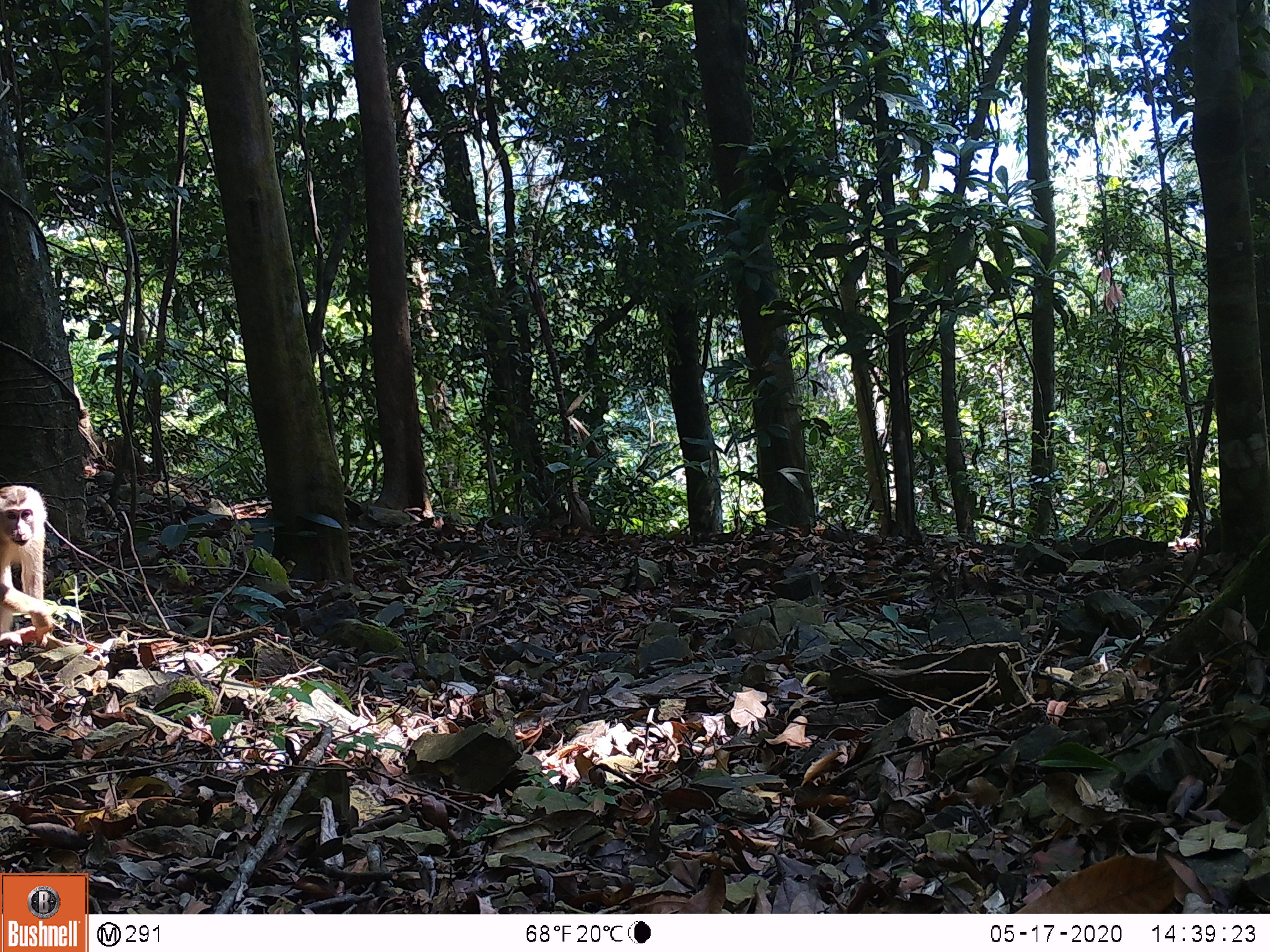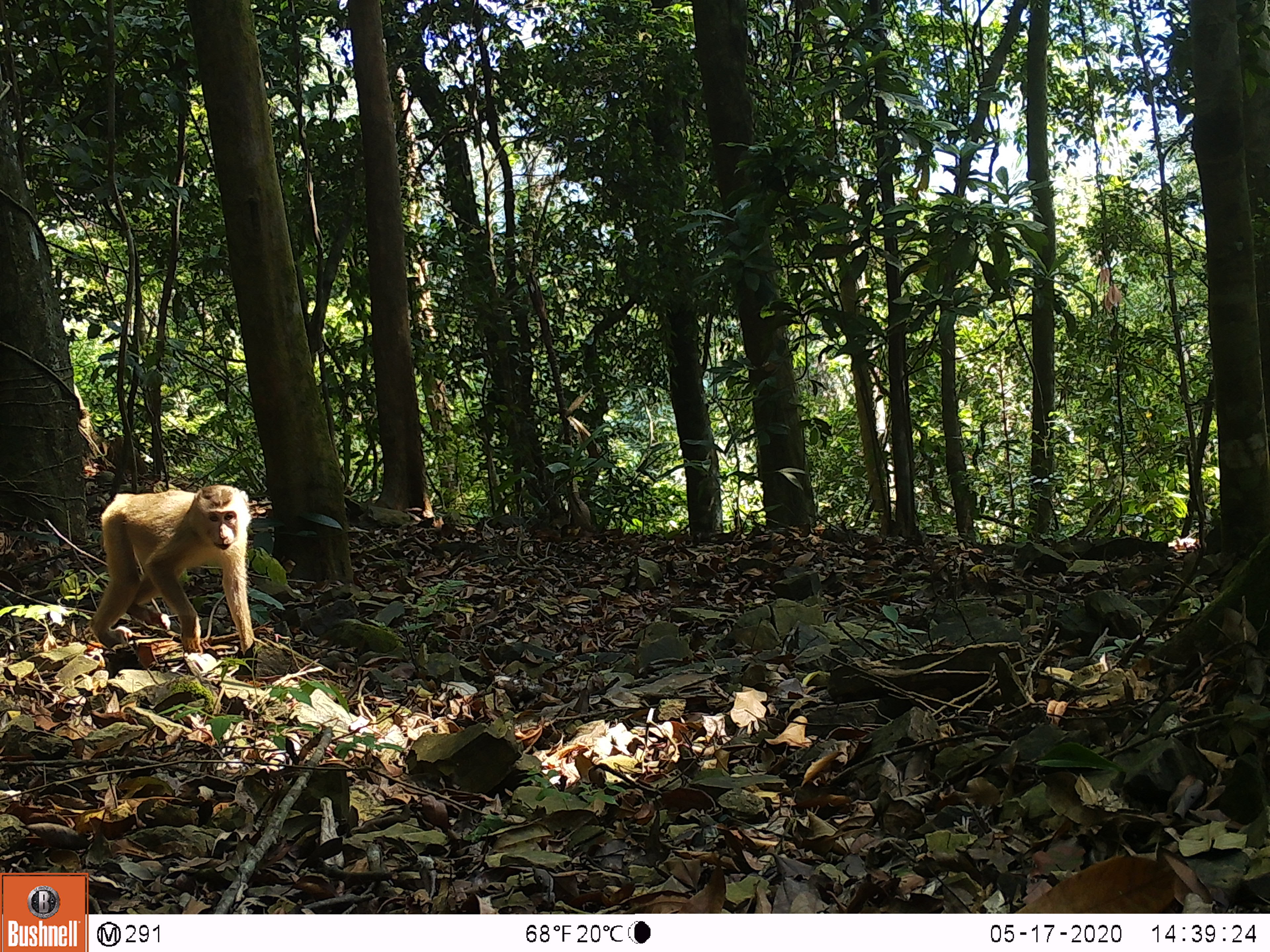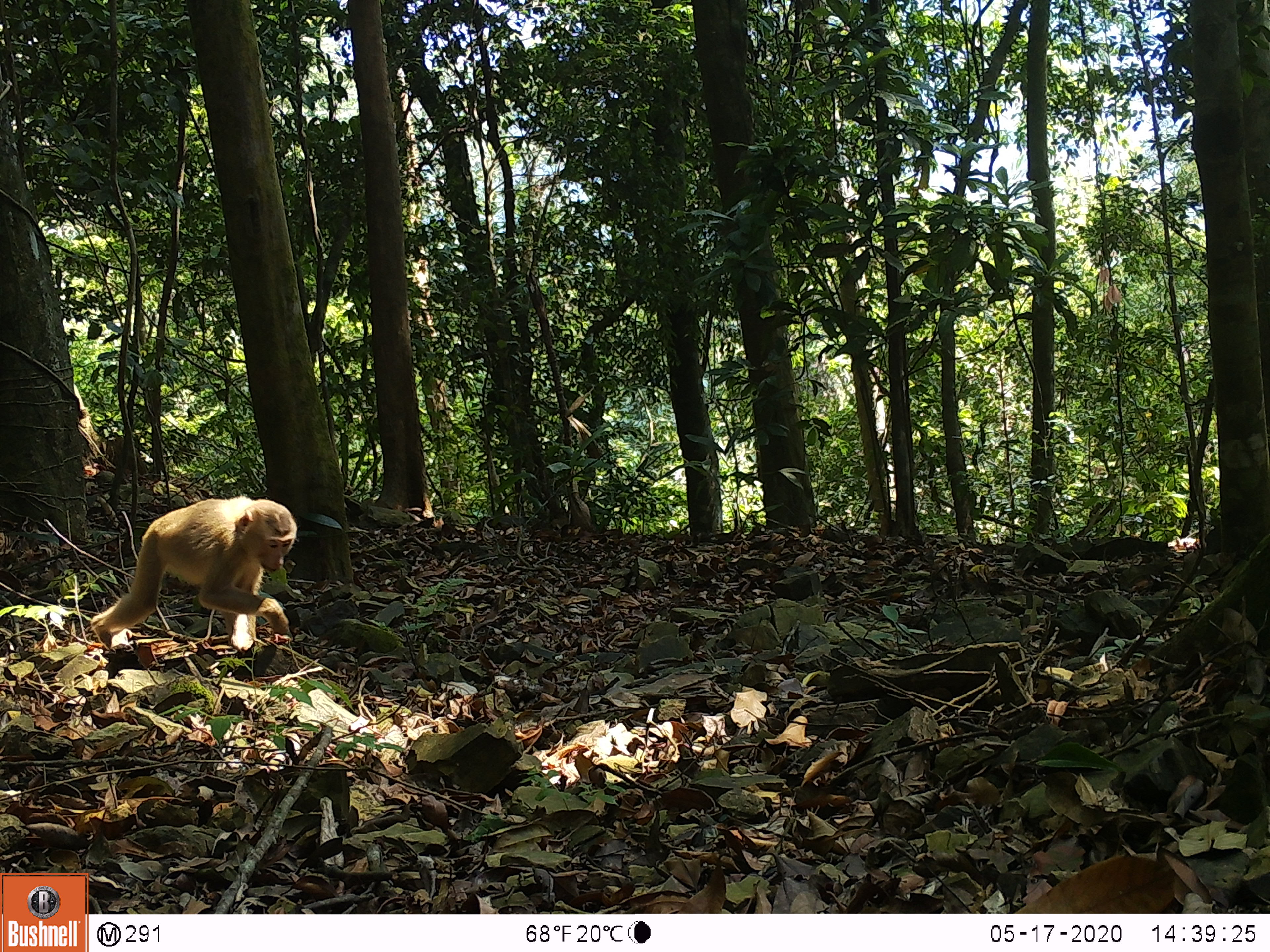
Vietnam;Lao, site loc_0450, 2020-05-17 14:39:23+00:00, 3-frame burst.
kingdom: Animalia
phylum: Chordata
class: Mammalia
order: Primates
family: Cercopithecidae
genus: Macaca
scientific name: Macaca nemestrina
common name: pig-tailed macaque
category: pig tailed macaque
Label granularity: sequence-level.